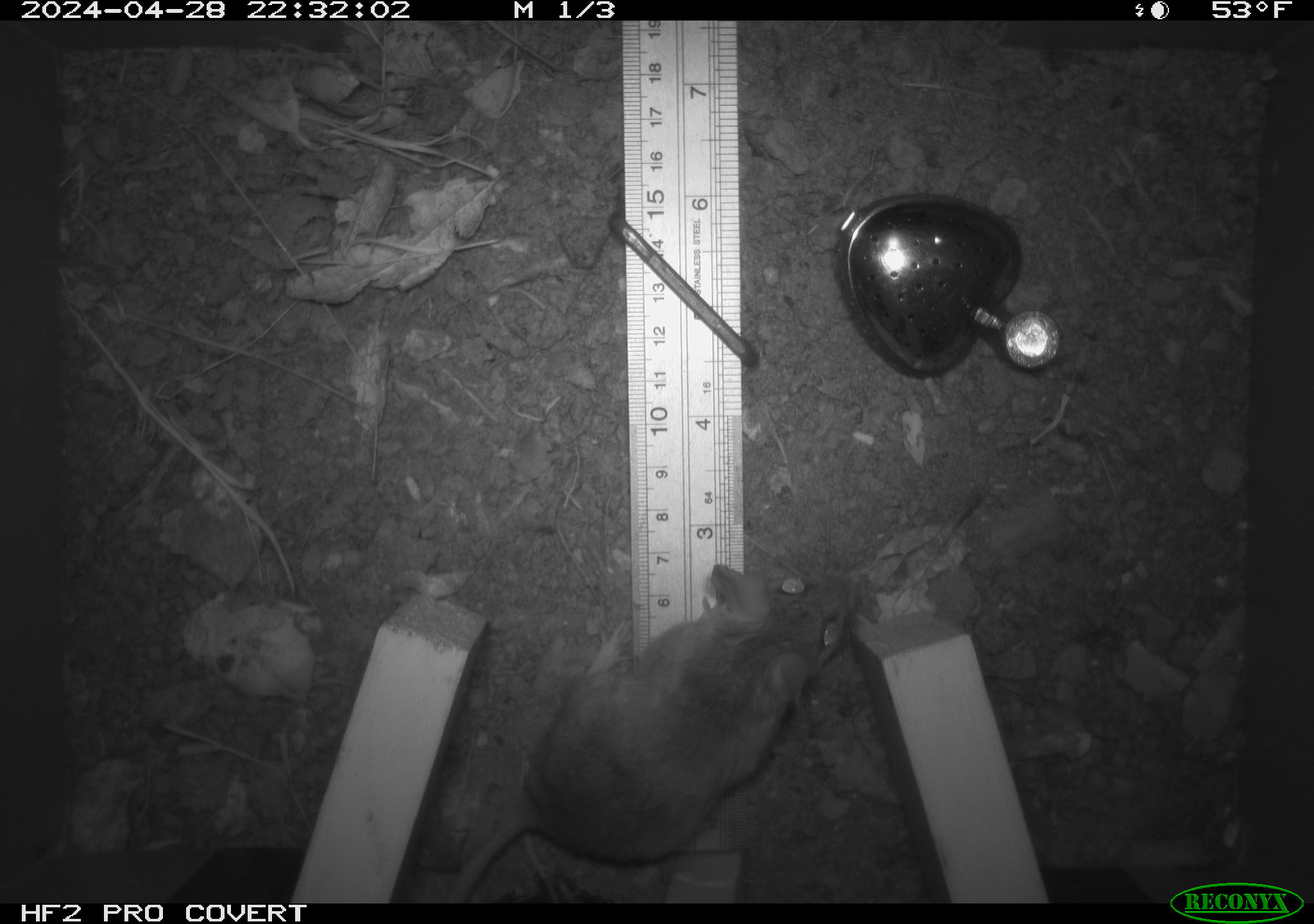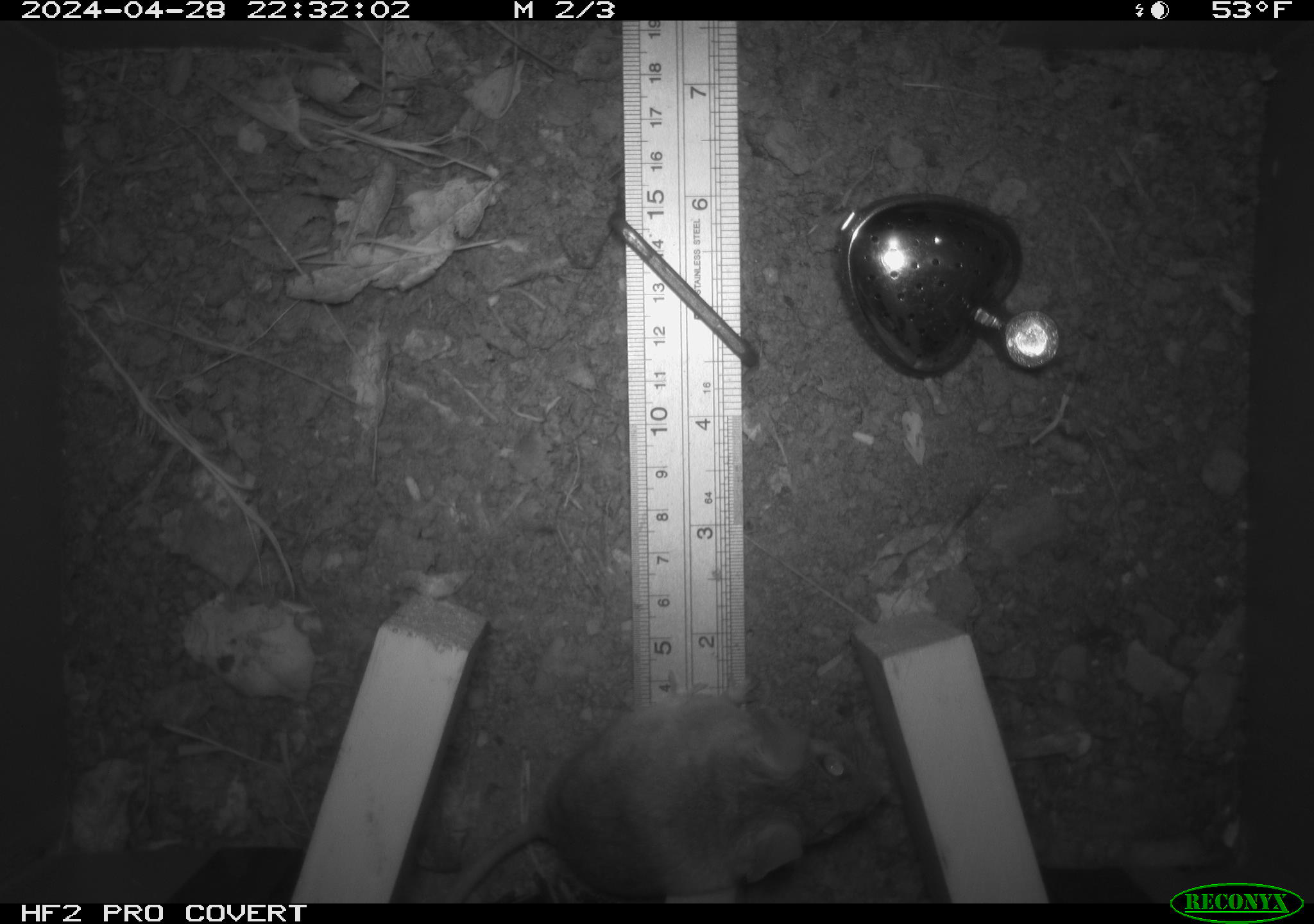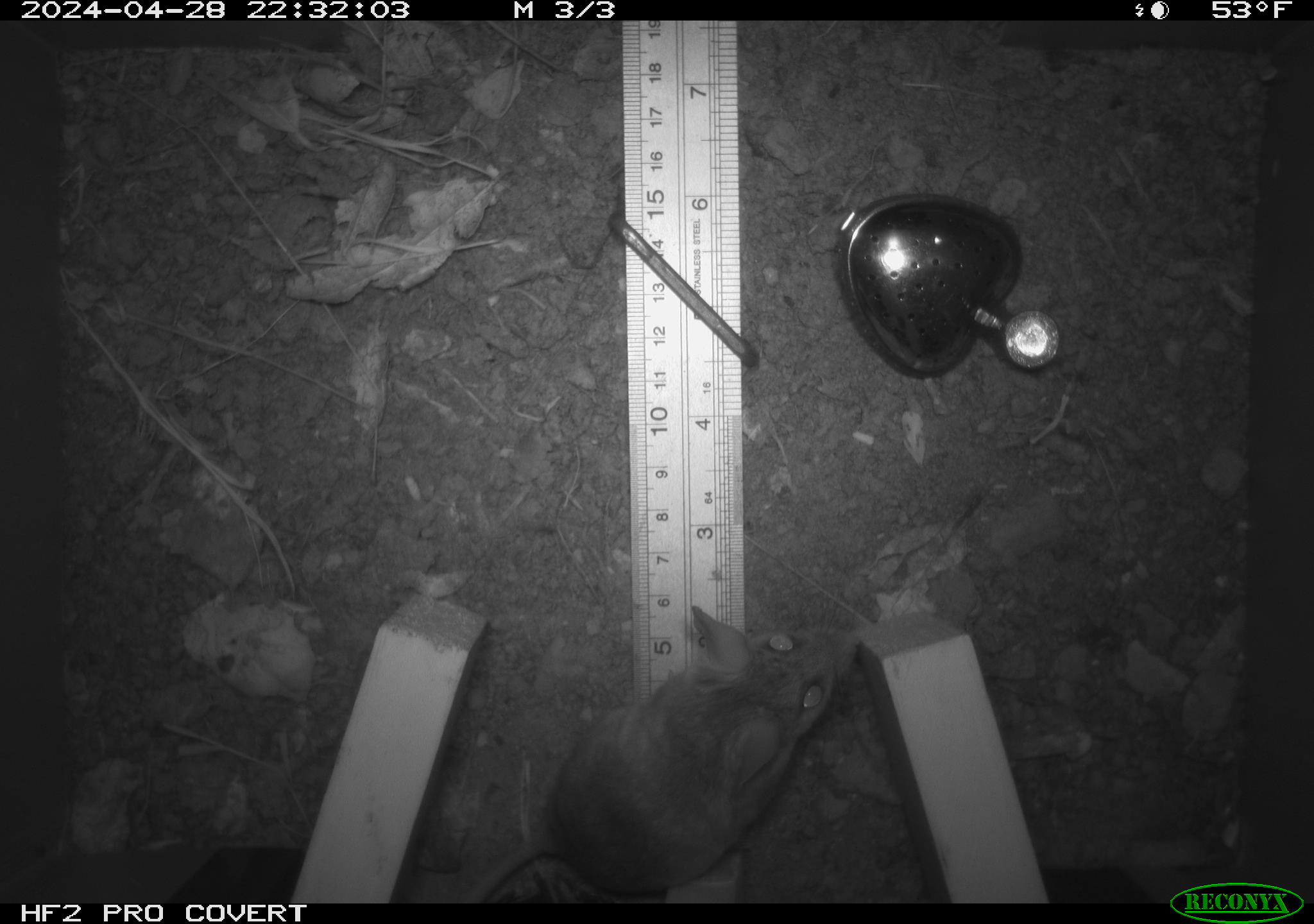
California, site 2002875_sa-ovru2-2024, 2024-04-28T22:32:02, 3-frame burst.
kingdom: Animalia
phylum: Chordata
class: Mammalia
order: Rodentia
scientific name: Rodentia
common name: rodent